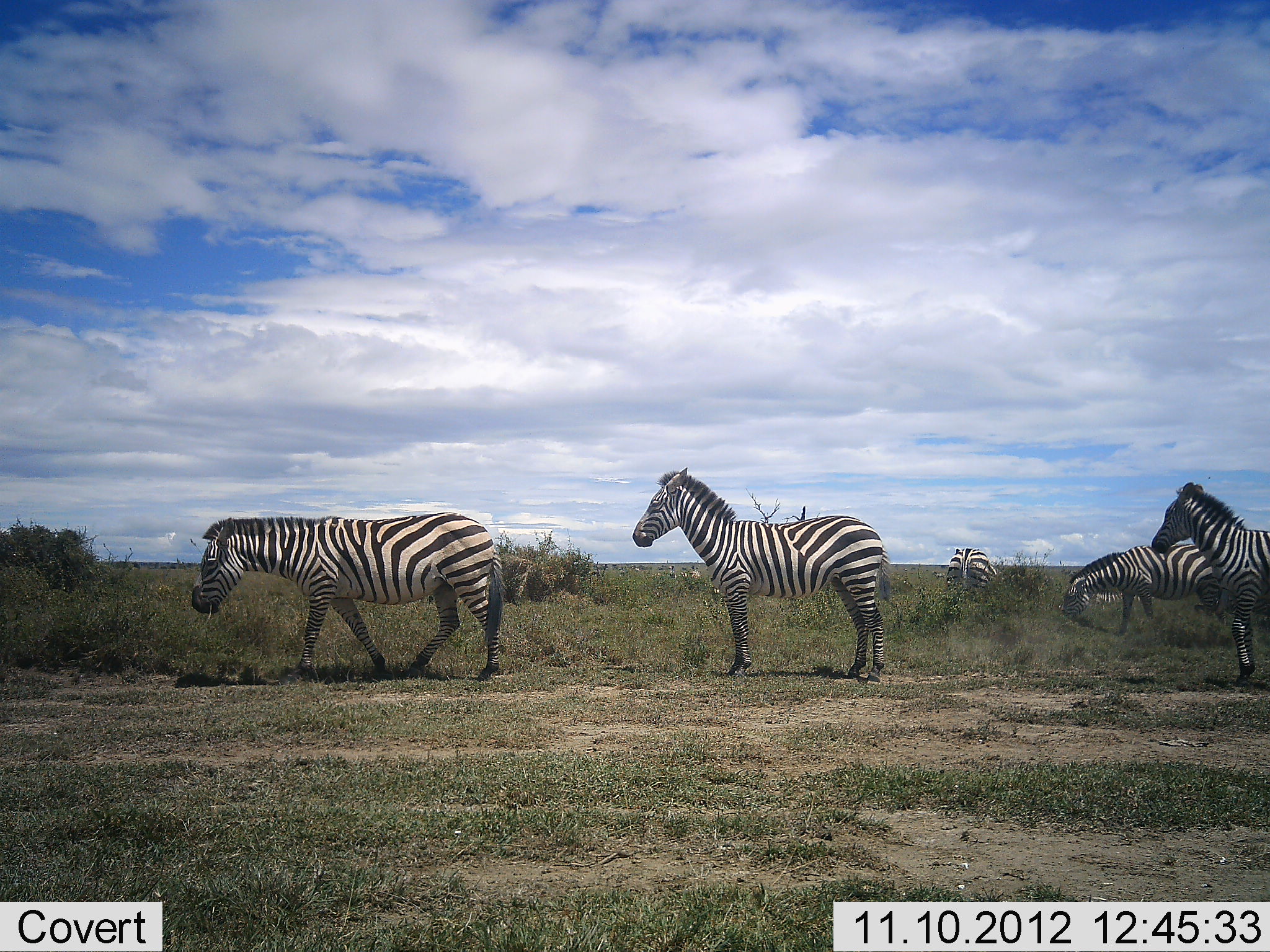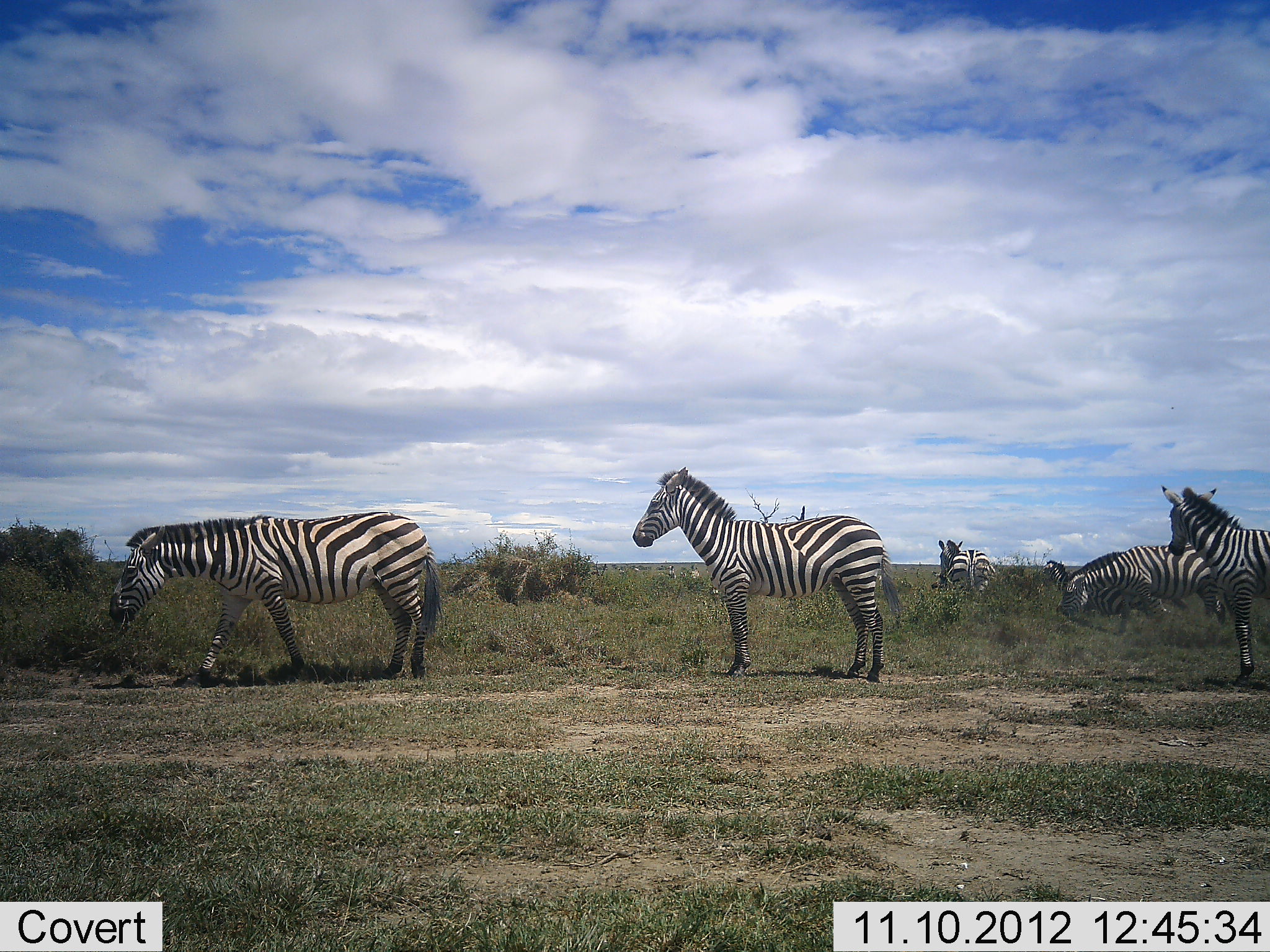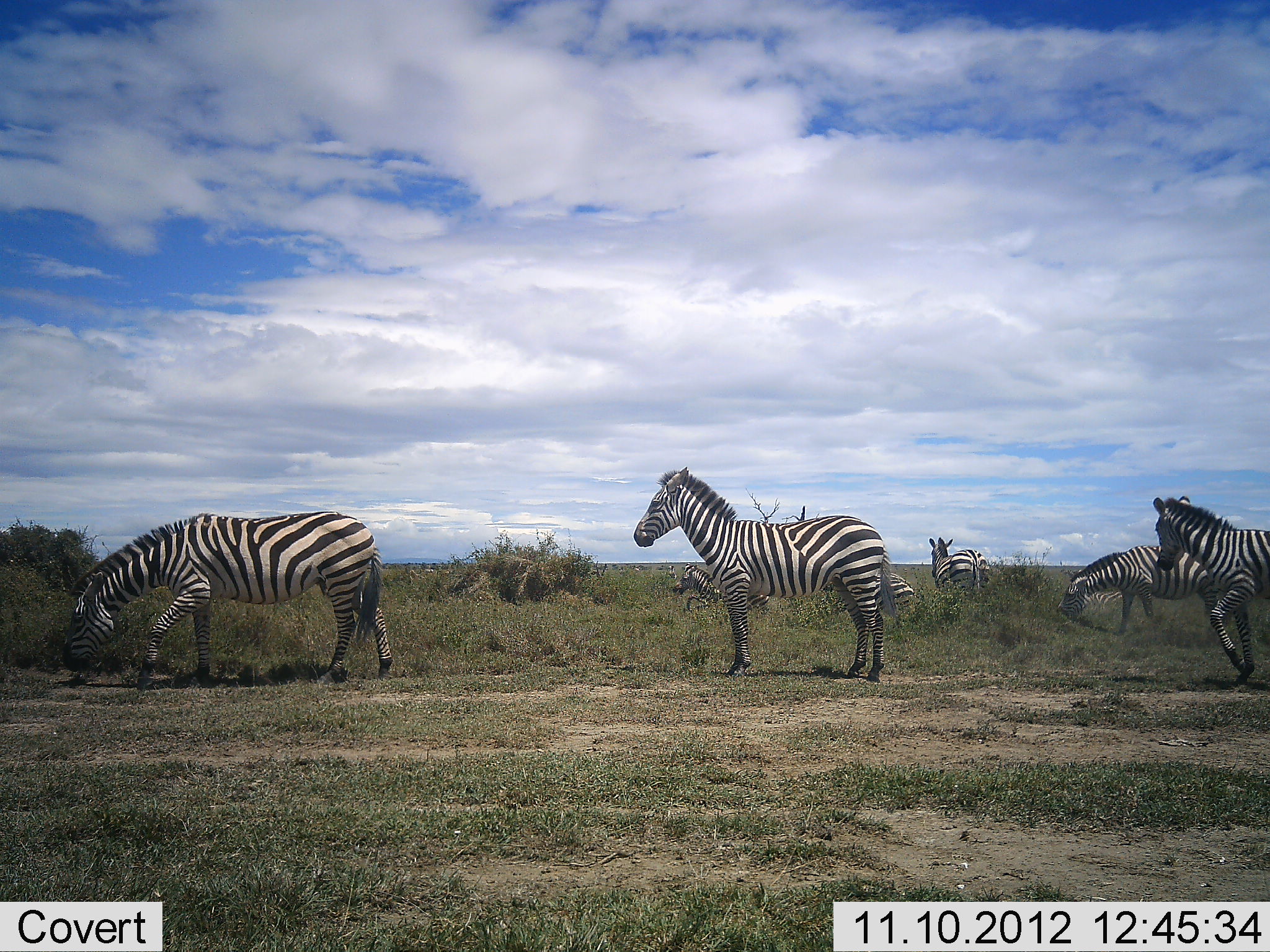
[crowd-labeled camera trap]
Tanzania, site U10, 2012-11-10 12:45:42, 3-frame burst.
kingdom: Animalia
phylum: Chordata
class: Mammalia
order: Perissodactyla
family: Equidae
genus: Equus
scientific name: Equus quagga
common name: plains zebra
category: zebra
Zebra (plains zebra) (Equus quagga), count 5. Behavior (volunteer vote fractions): standing 80%, resting 0%, moving 60%, interacting 0%. Young present (vote fraction): 0%. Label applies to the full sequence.